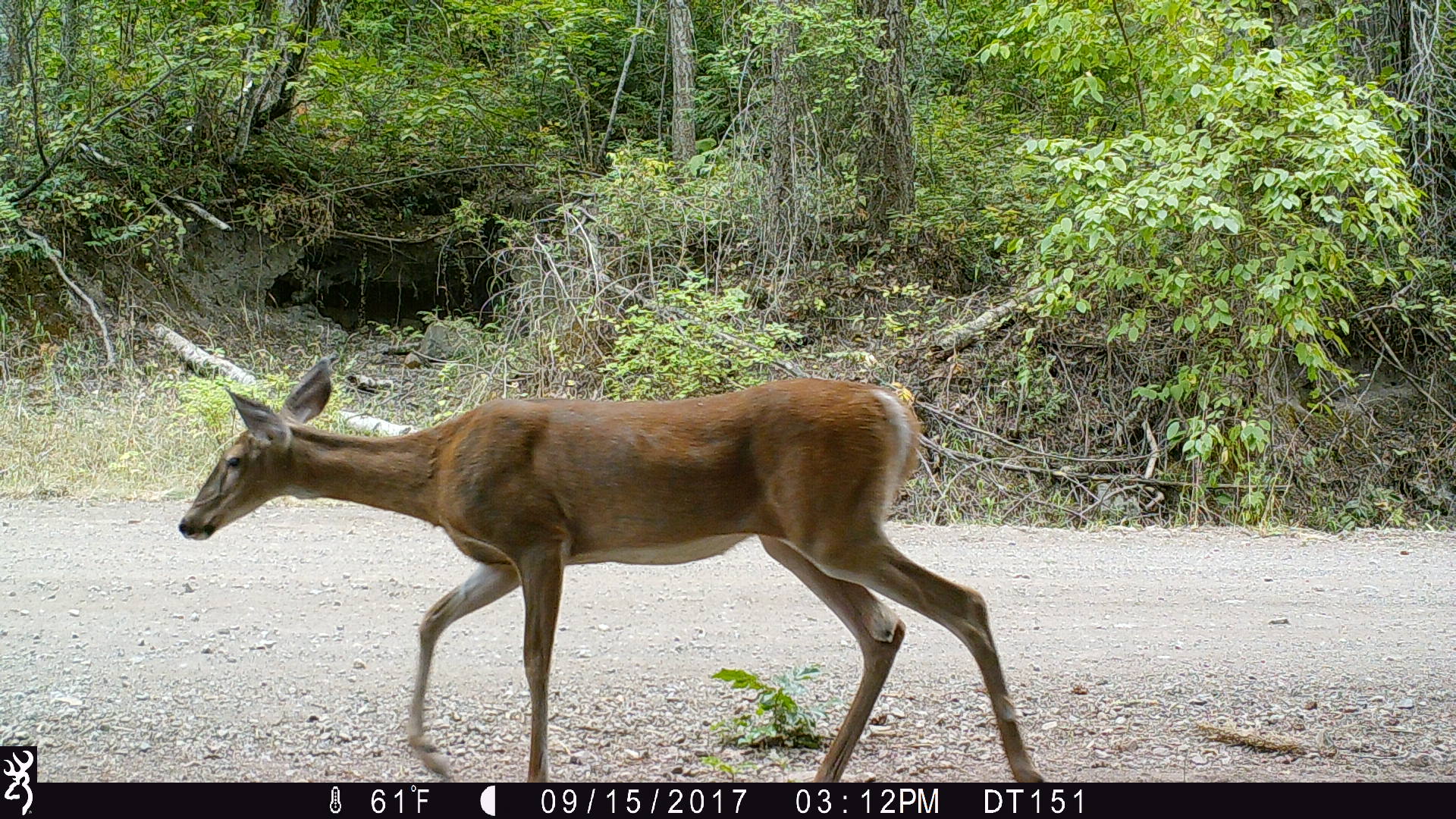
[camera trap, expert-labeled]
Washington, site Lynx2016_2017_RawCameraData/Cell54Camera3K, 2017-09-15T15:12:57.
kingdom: Animalia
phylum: Chordata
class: Mammalia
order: Artiodactyla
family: Cervidae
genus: Odocoileus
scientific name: Odocoileus virginianus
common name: white-tailed deer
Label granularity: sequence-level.